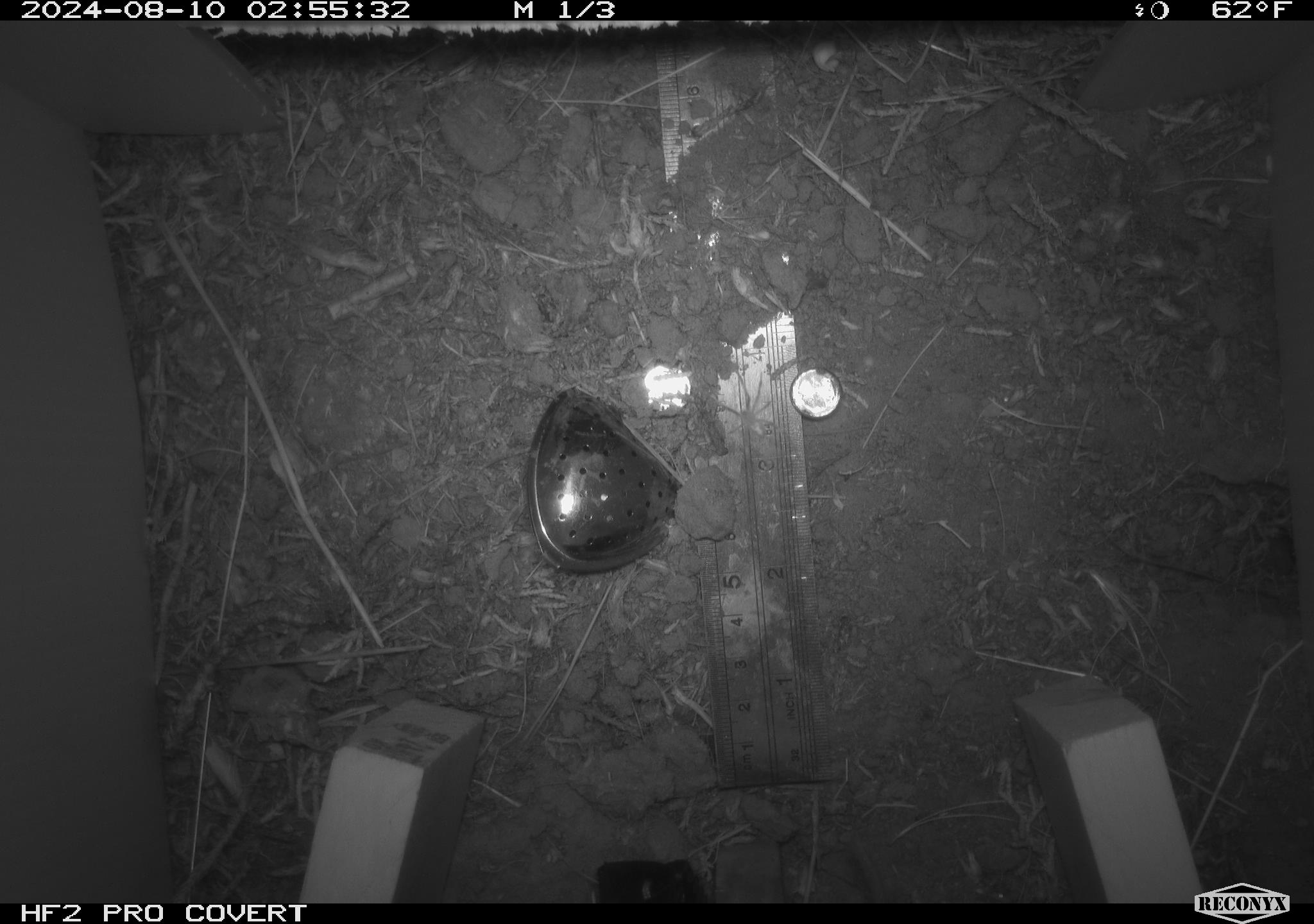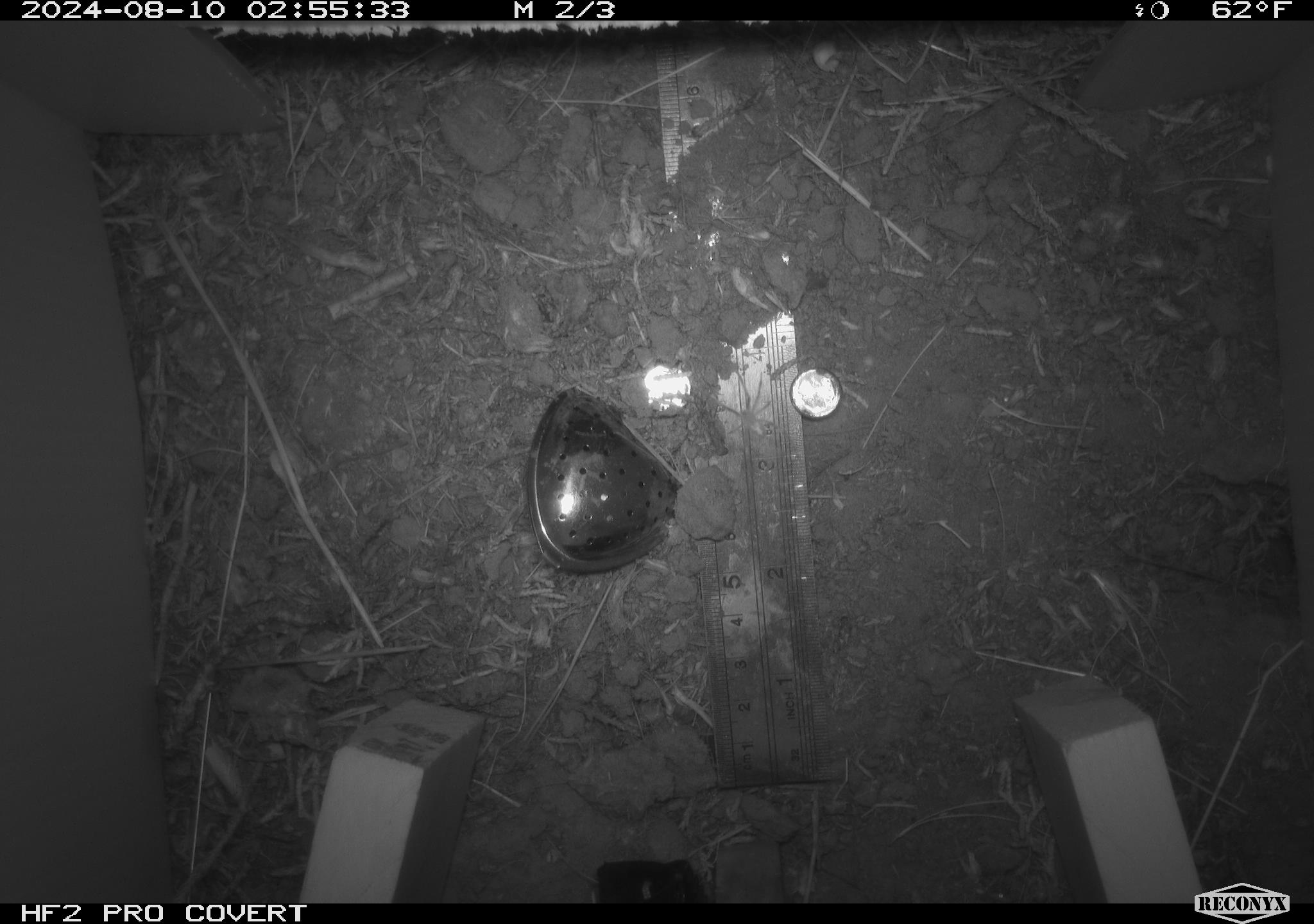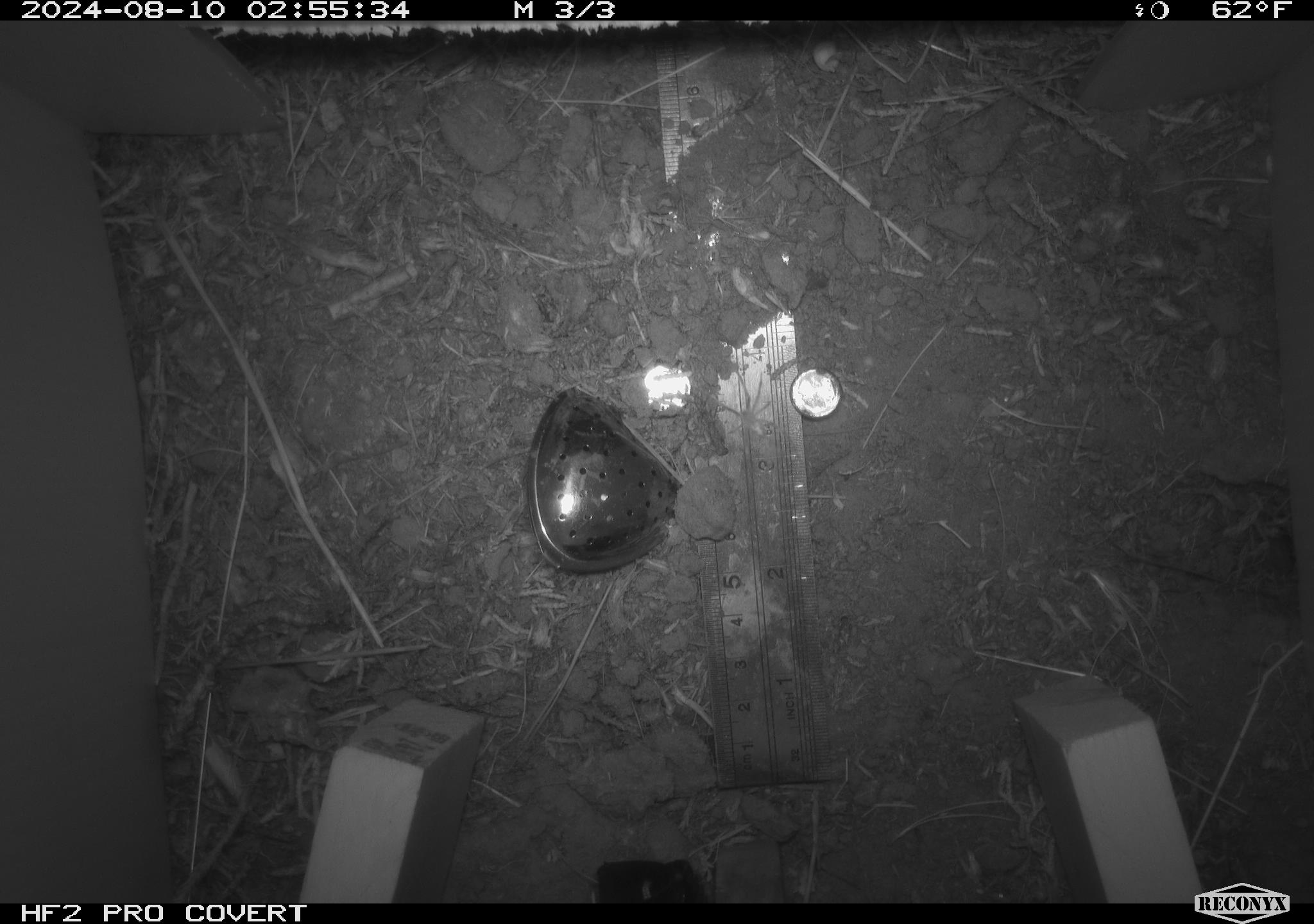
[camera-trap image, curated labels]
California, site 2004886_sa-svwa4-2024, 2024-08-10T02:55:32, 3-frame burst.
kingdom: Animalia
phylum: Chordata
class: Mammalia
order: Rodentia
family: Heteromyidae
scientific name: Heteromyidae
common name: kangaroo rats and pocket mice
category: heteromyidae family